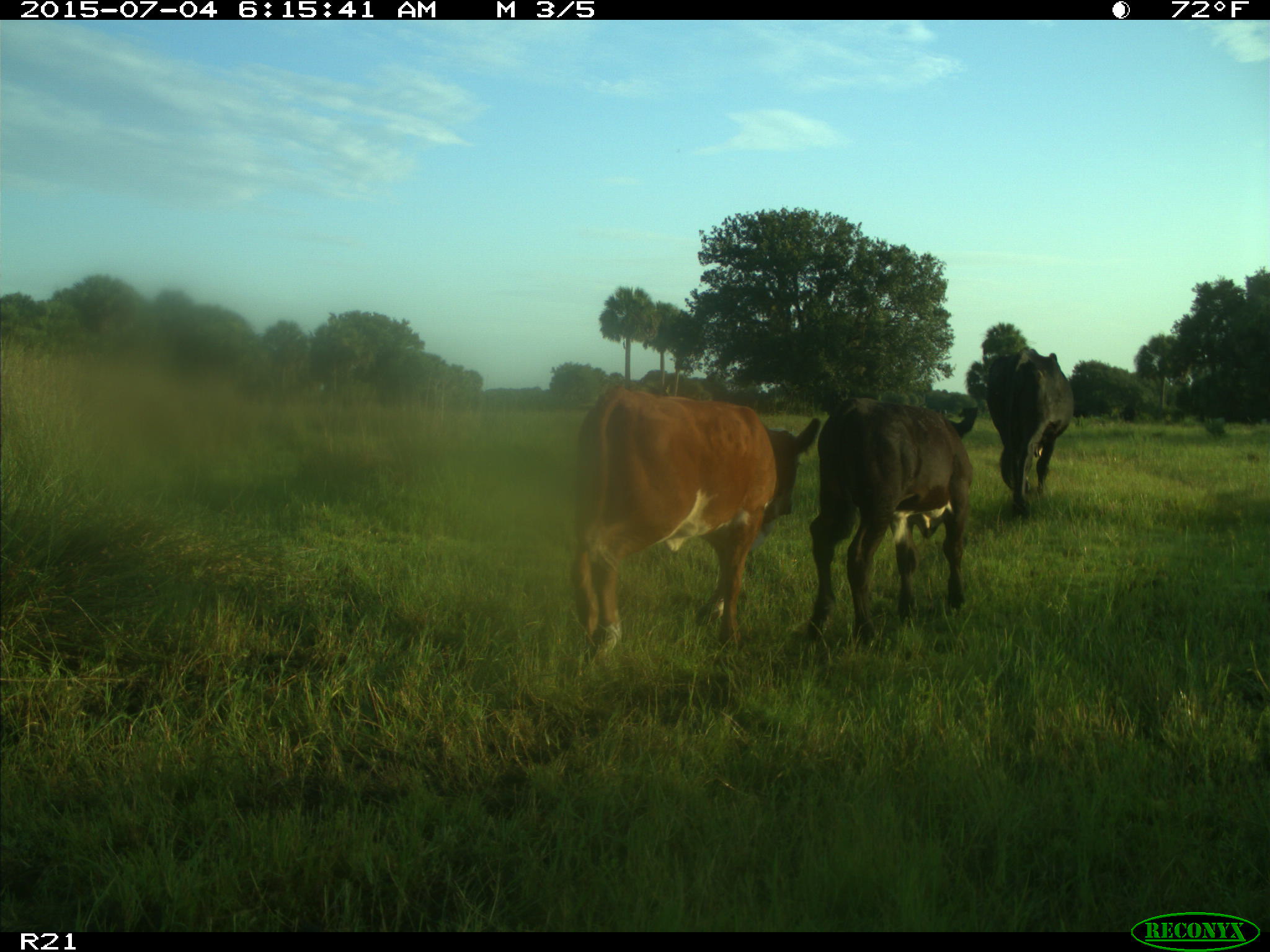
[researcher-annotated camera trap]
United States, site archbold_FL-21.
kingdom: Animalia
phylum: Chordata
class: Mammalia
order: Artiodactyla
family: Bovidae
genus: Bos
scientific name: Bos taurus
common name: domestic cow